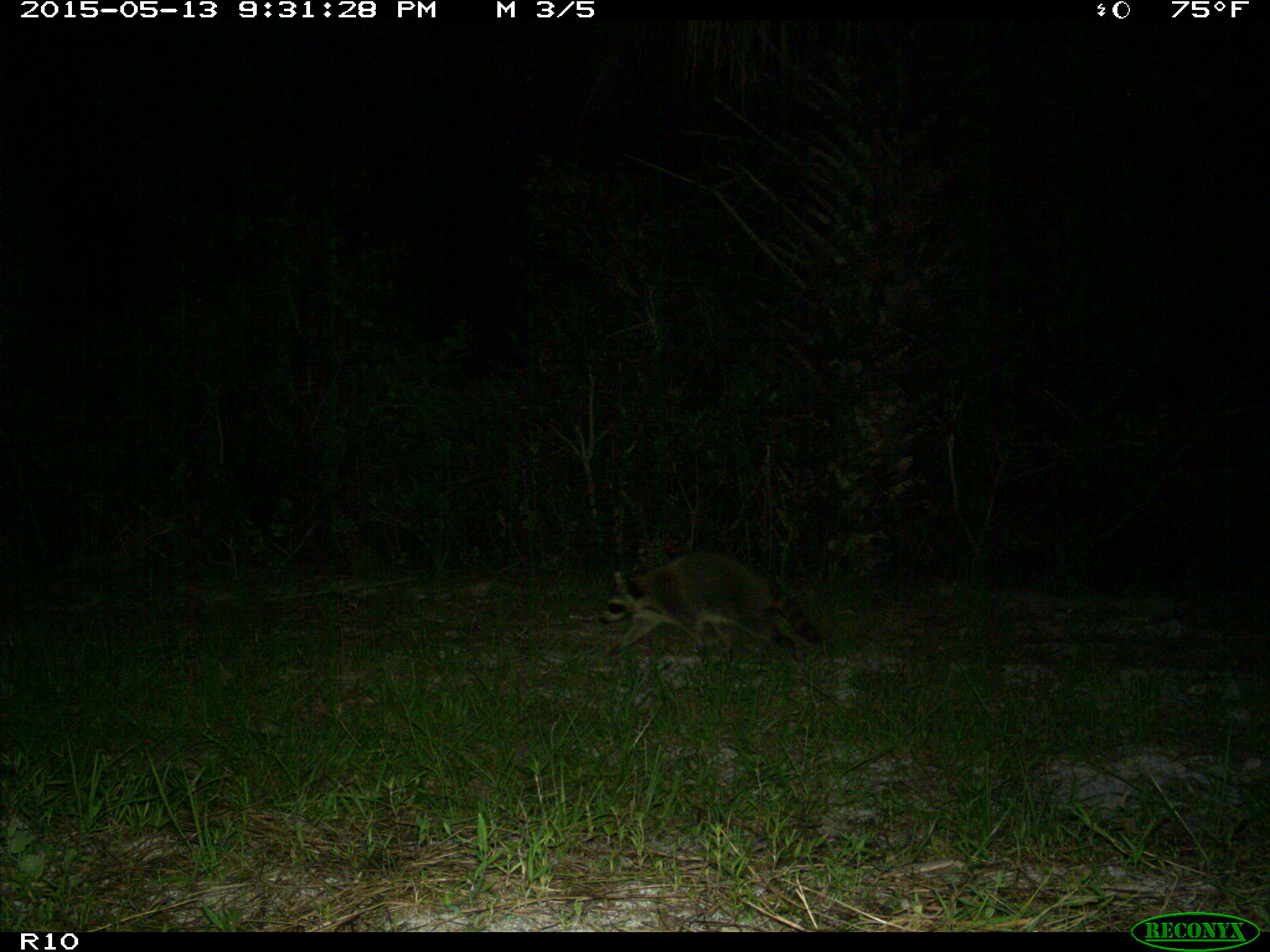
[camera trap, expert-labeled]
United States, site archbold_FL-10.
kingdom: Animalia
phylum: Chordata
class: Mammalia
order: Carnivora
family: Procyonidae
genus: Procyon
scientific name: Procyon lotor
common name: common raccoon